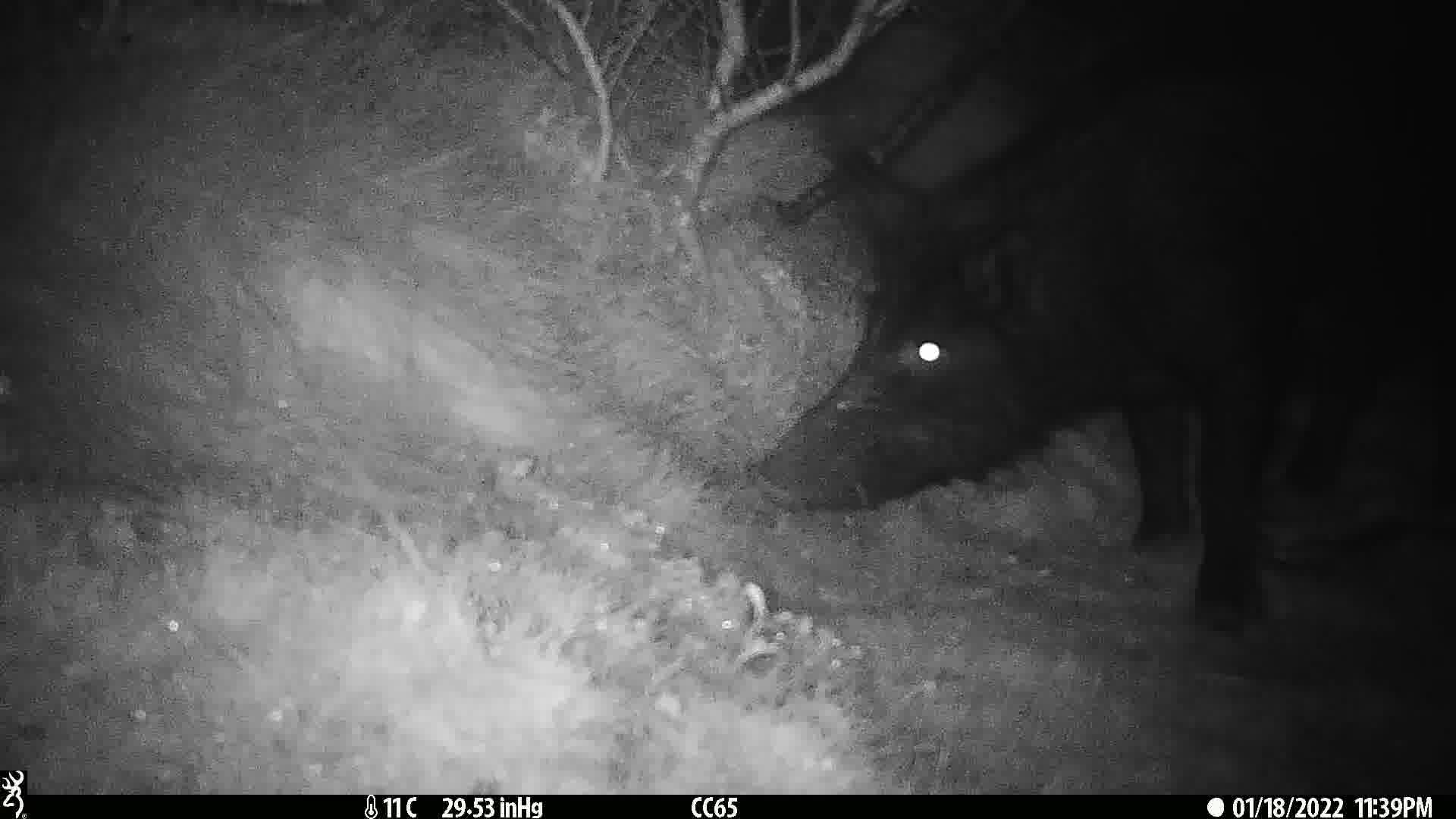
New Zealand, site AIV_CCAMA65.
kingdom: Animalia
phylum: Chordata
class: Mammalia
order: Artiodactyla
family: Suidae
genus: Sus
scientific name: Sus scrofa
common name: pig